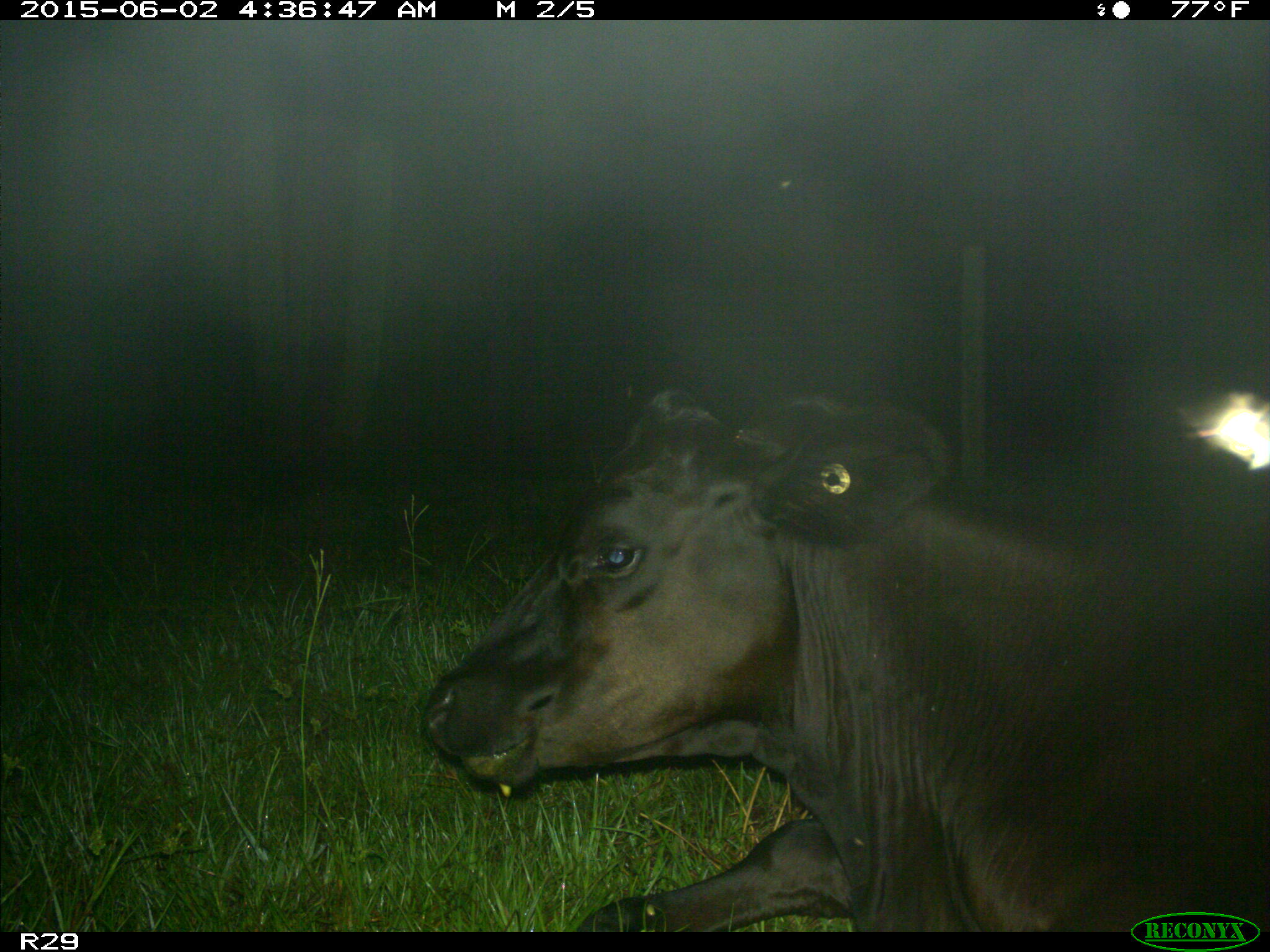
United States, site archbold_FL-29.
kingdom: Animalia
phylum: Chordata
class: Mammalia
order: Artiodactyla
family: Bovidae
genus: Bos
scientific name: Bos taurus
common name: domestic cow